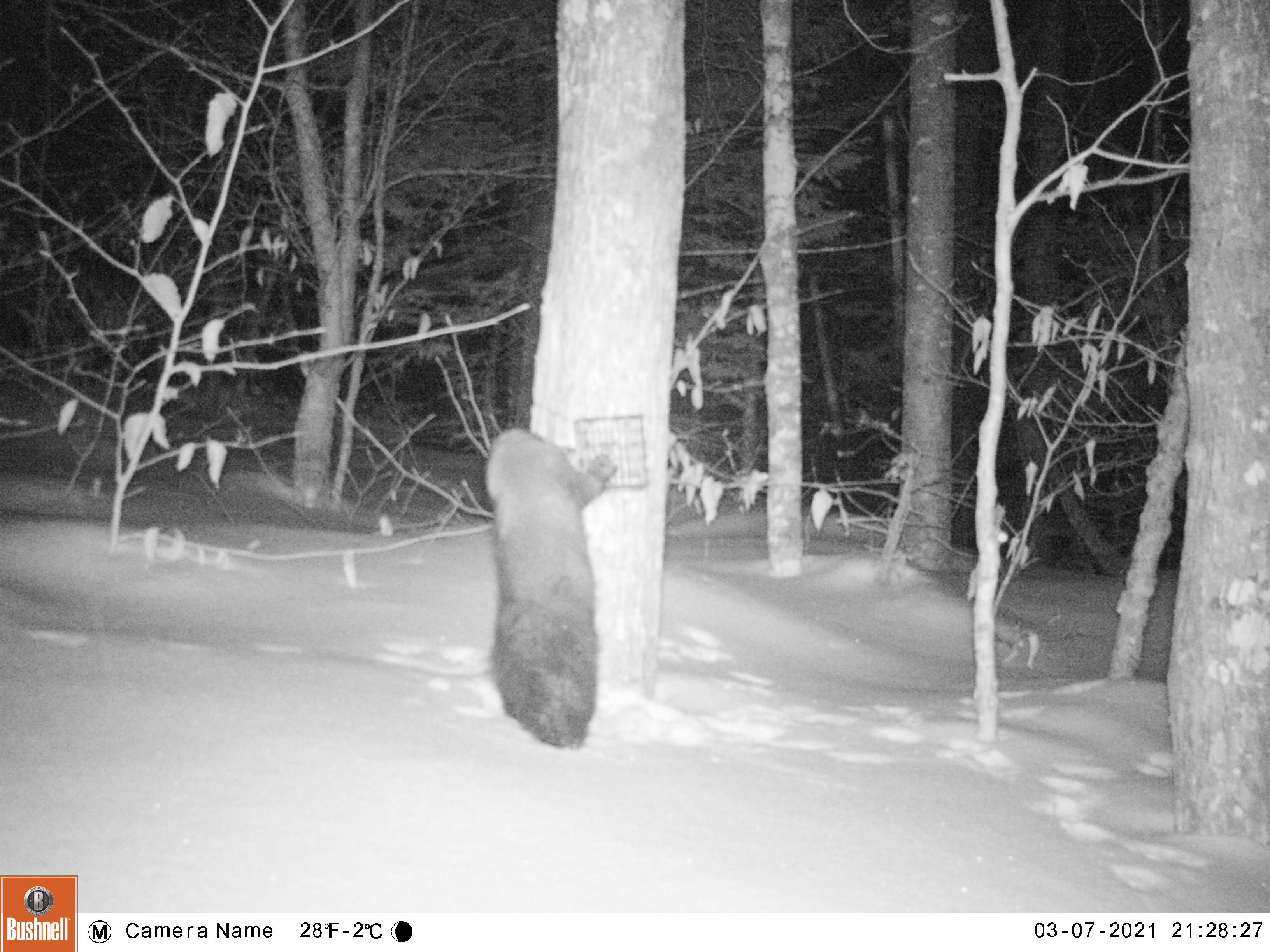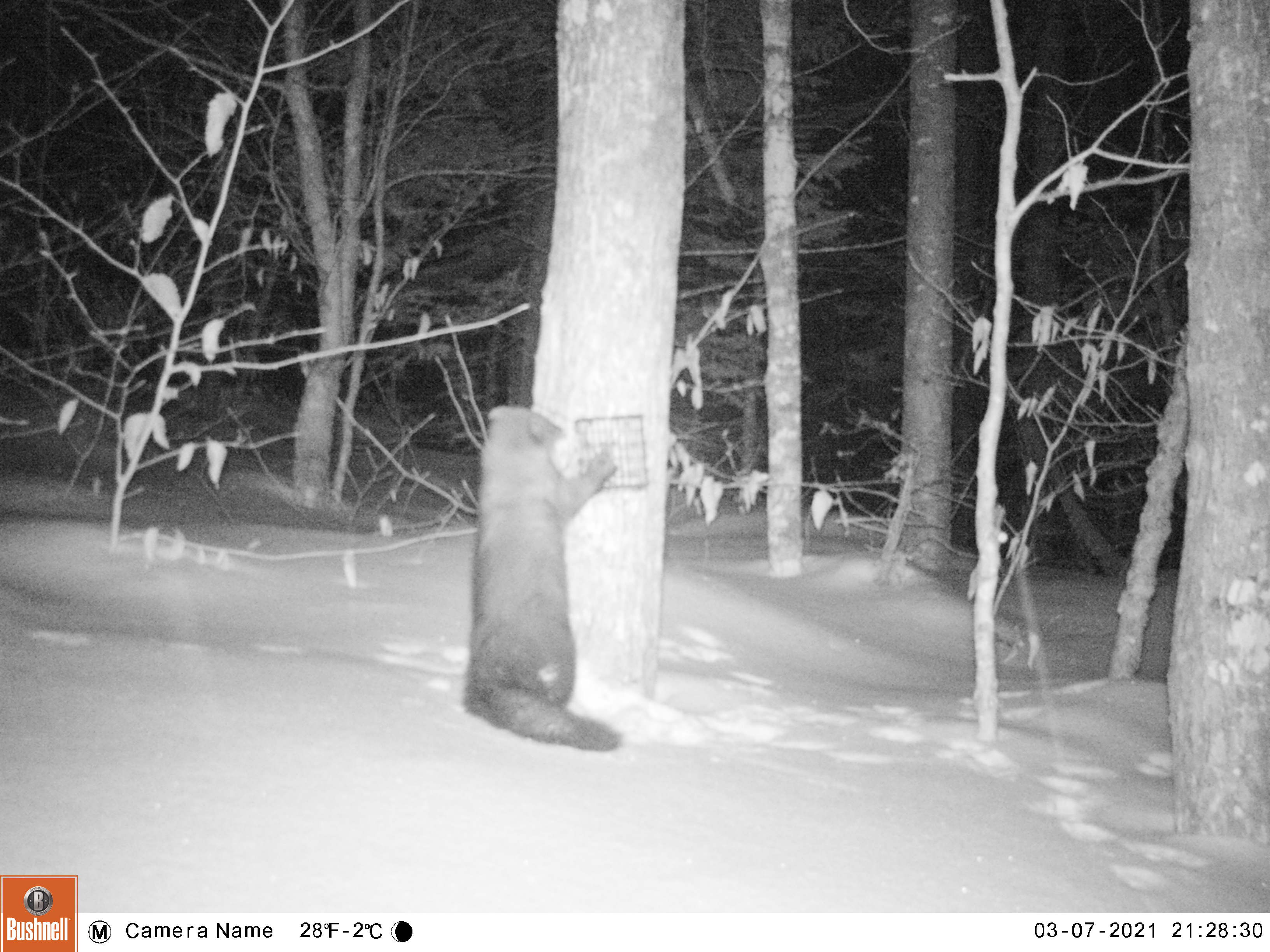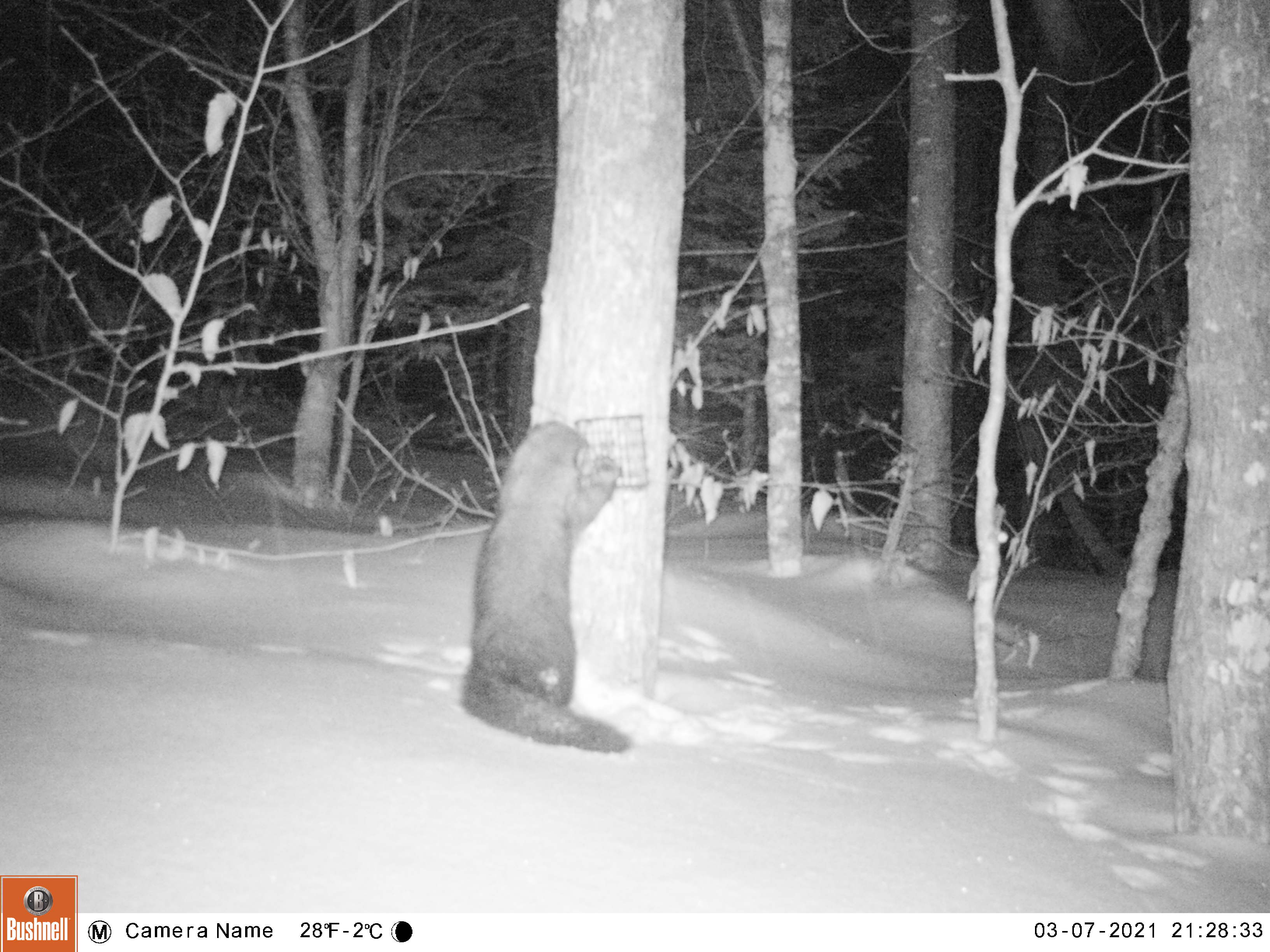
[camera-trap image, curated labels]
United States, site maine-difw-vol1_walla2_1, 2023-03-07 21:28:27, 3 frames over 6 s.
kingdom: Animalia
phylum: Chordata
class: Mammalia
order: Carnivora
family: Mustelidae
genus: Pekania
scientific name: Pekania pennanti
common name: fisher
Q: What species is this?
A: Fisher (Pekania pennanti).